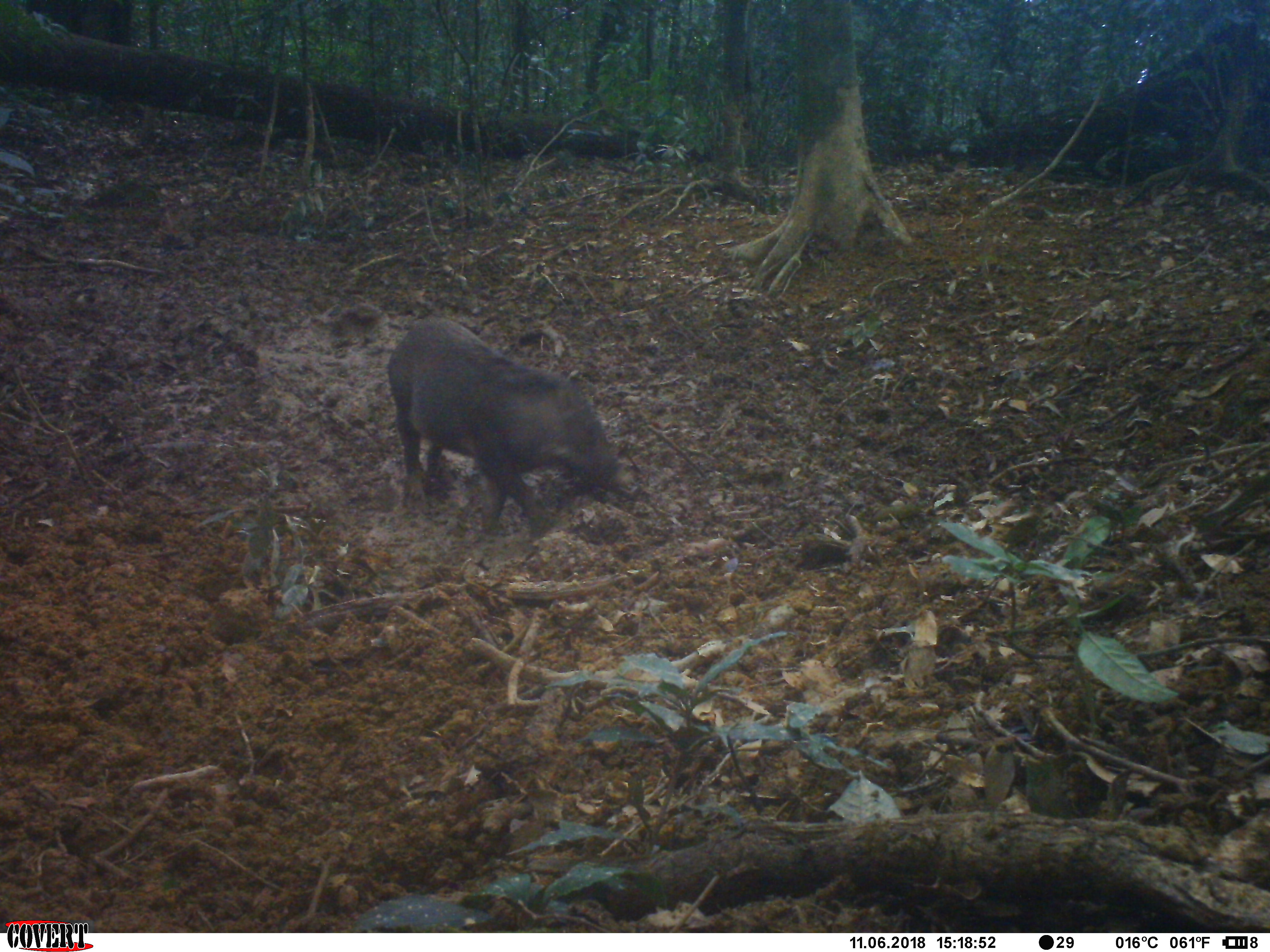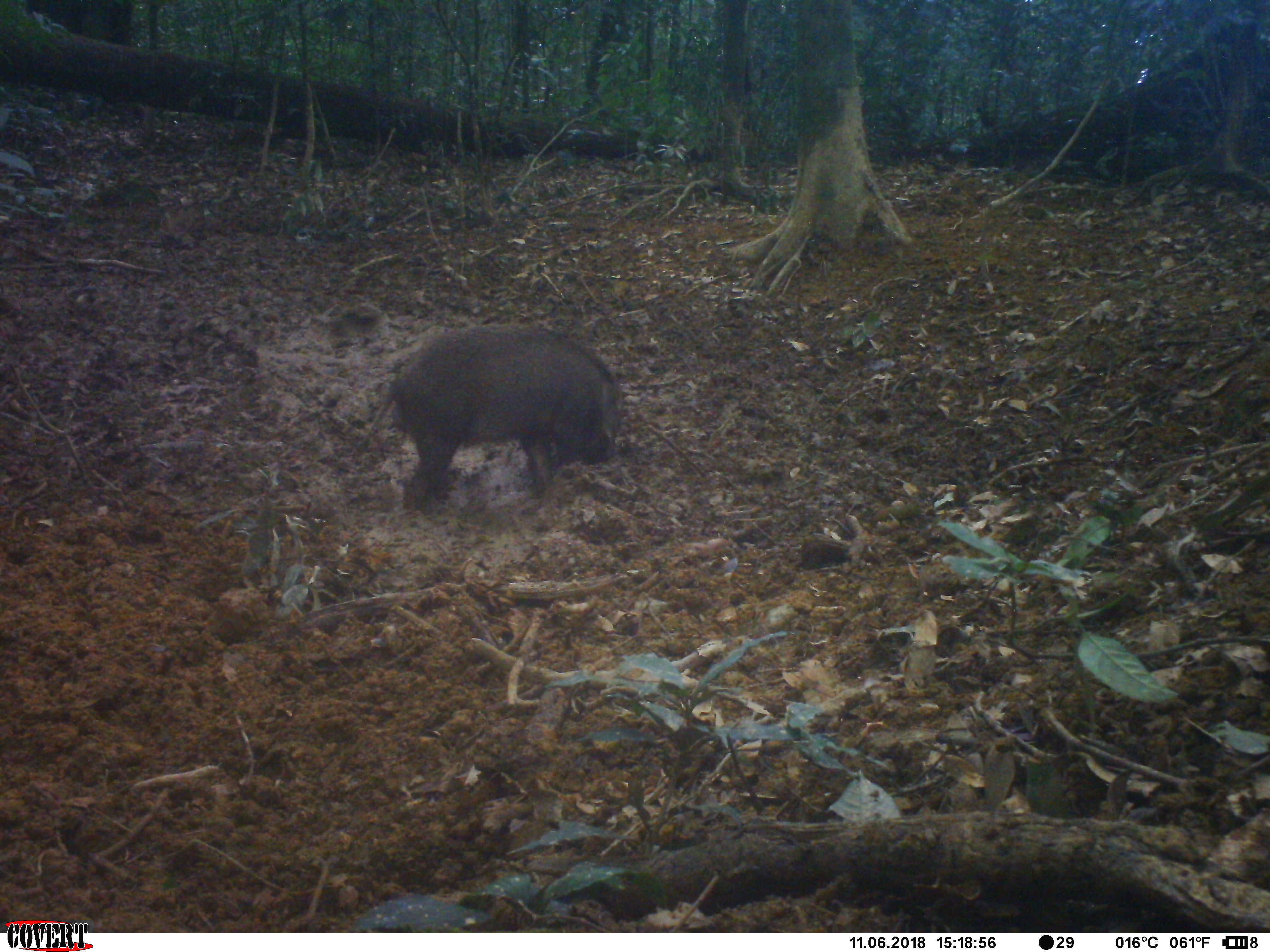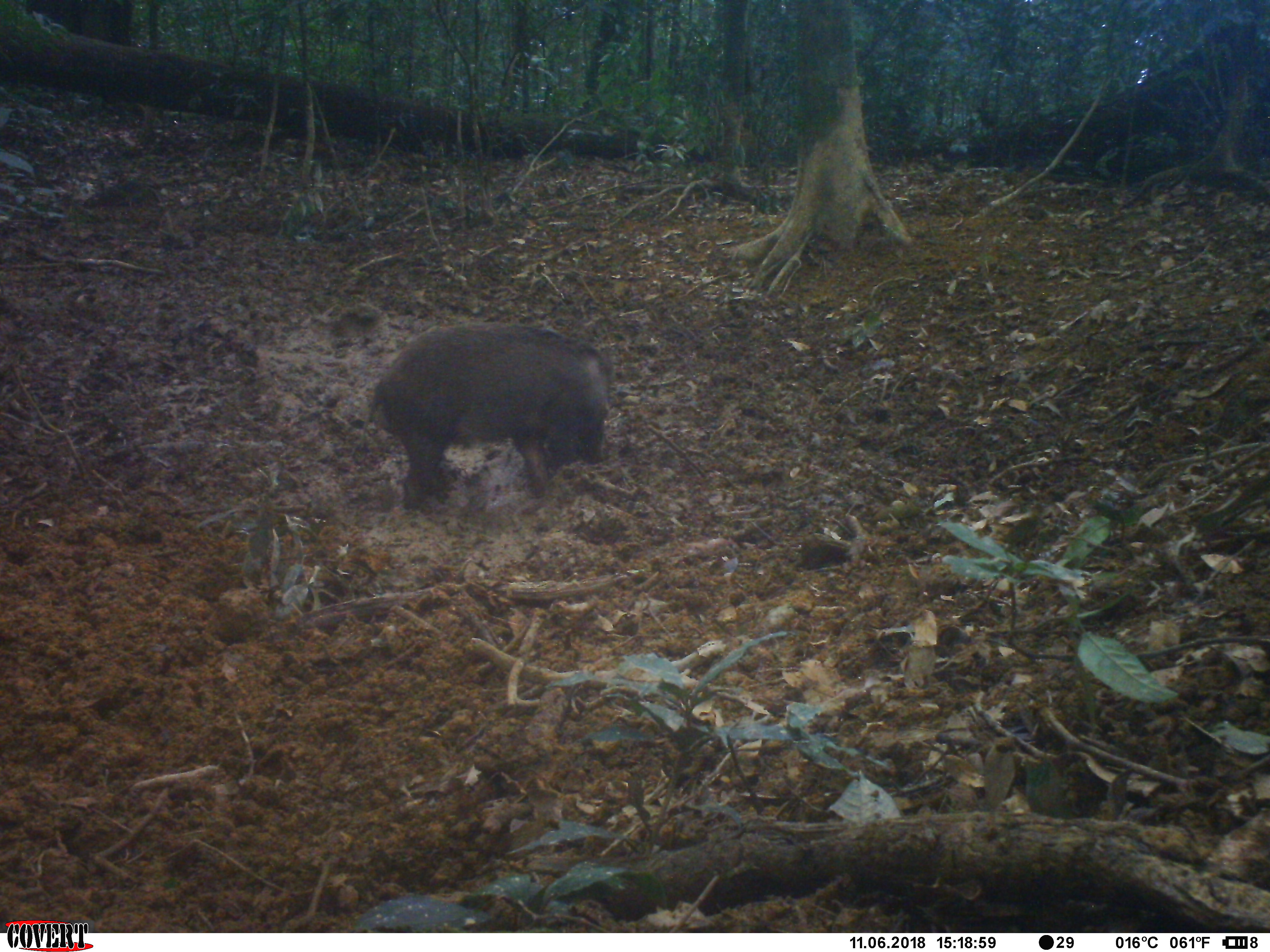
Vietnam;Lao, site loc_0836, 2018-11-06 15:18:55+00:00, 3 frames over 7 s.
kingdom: Animalia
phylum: Chordata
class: Mammalia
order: Artiodactyla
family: Suidae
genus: Sus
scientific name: Sus scrofa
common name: eurasian wild pig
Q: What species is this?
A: Eurasian wild pig (Sus scrofa).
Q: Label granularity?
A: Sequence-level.